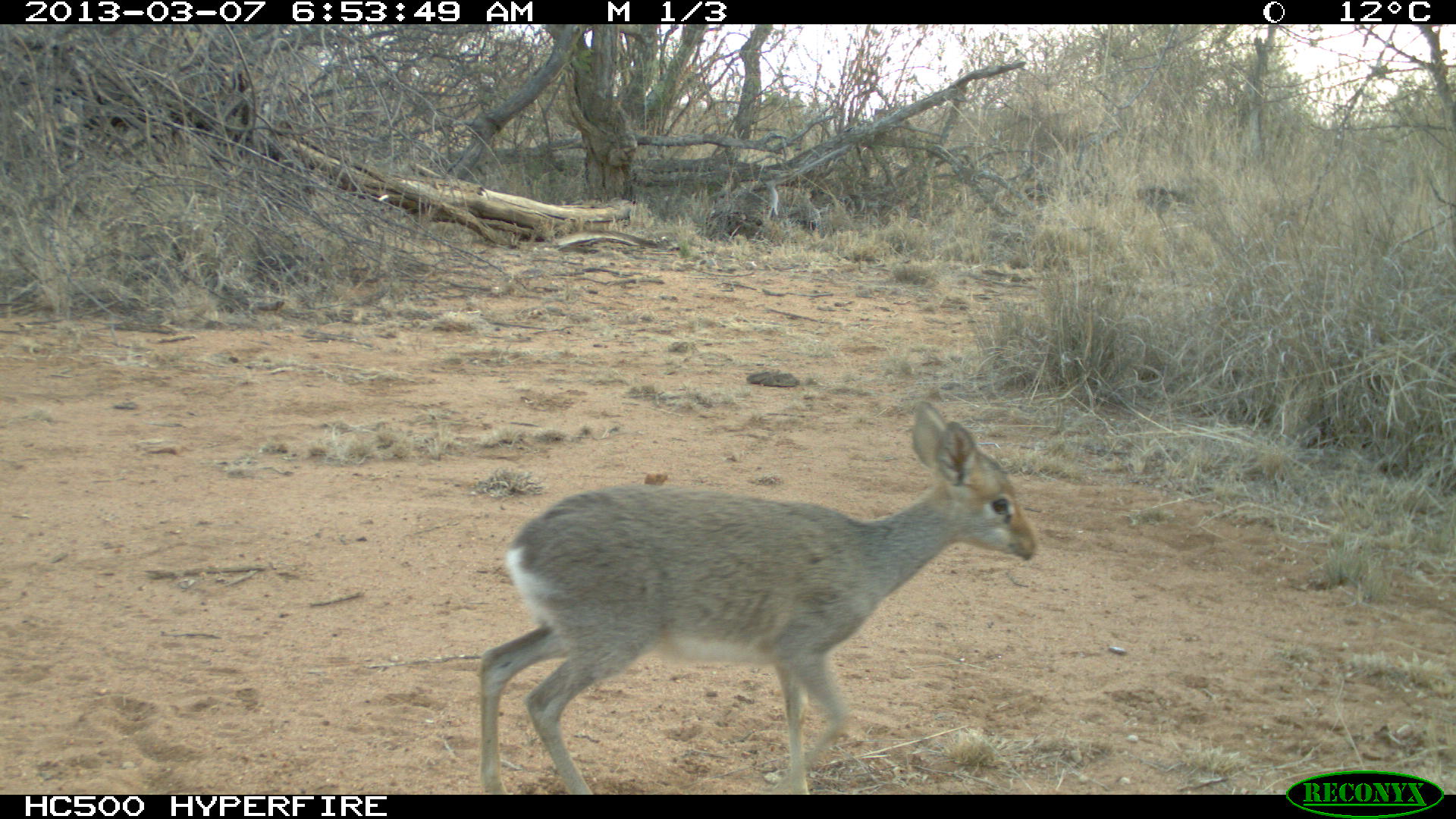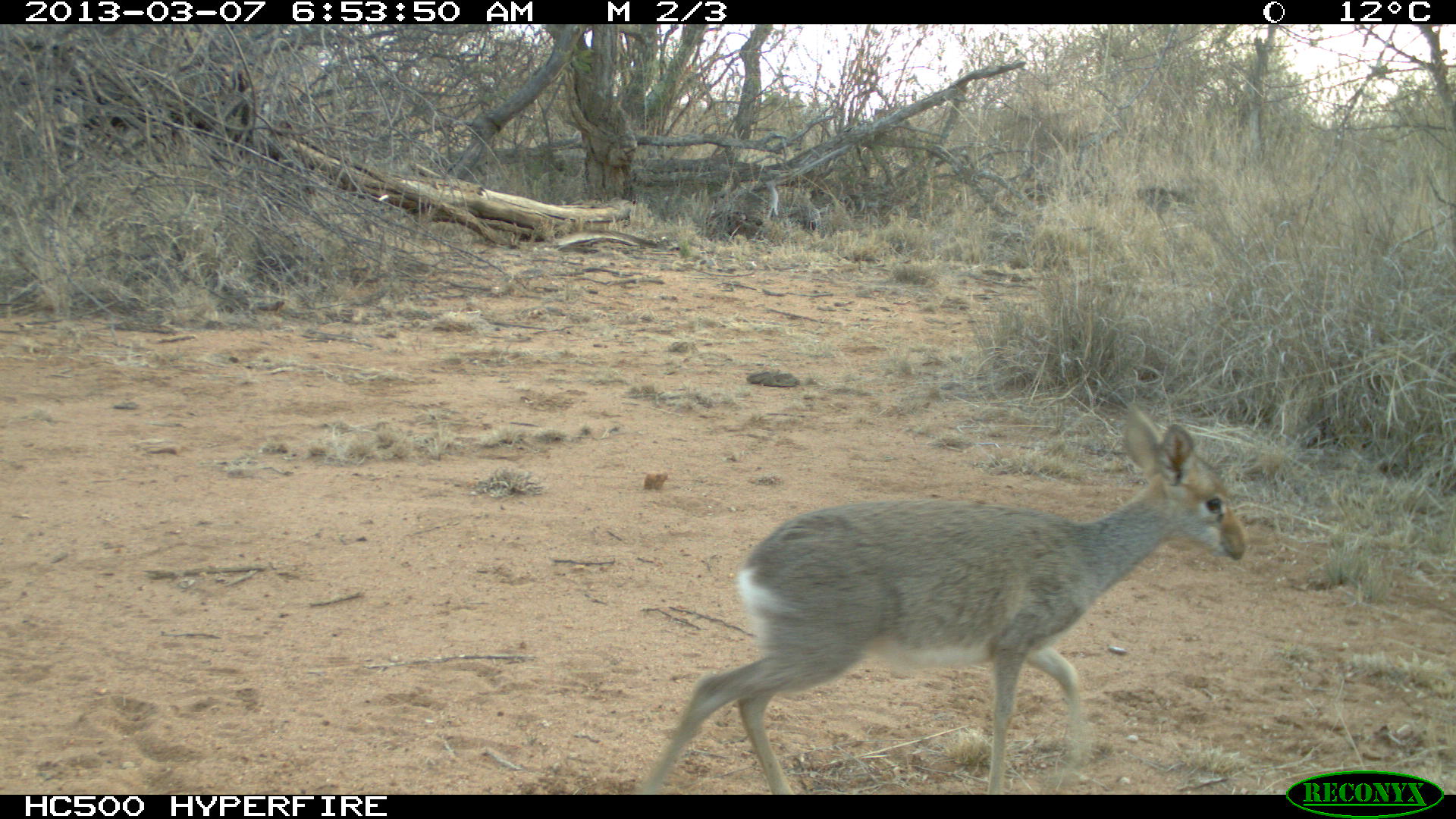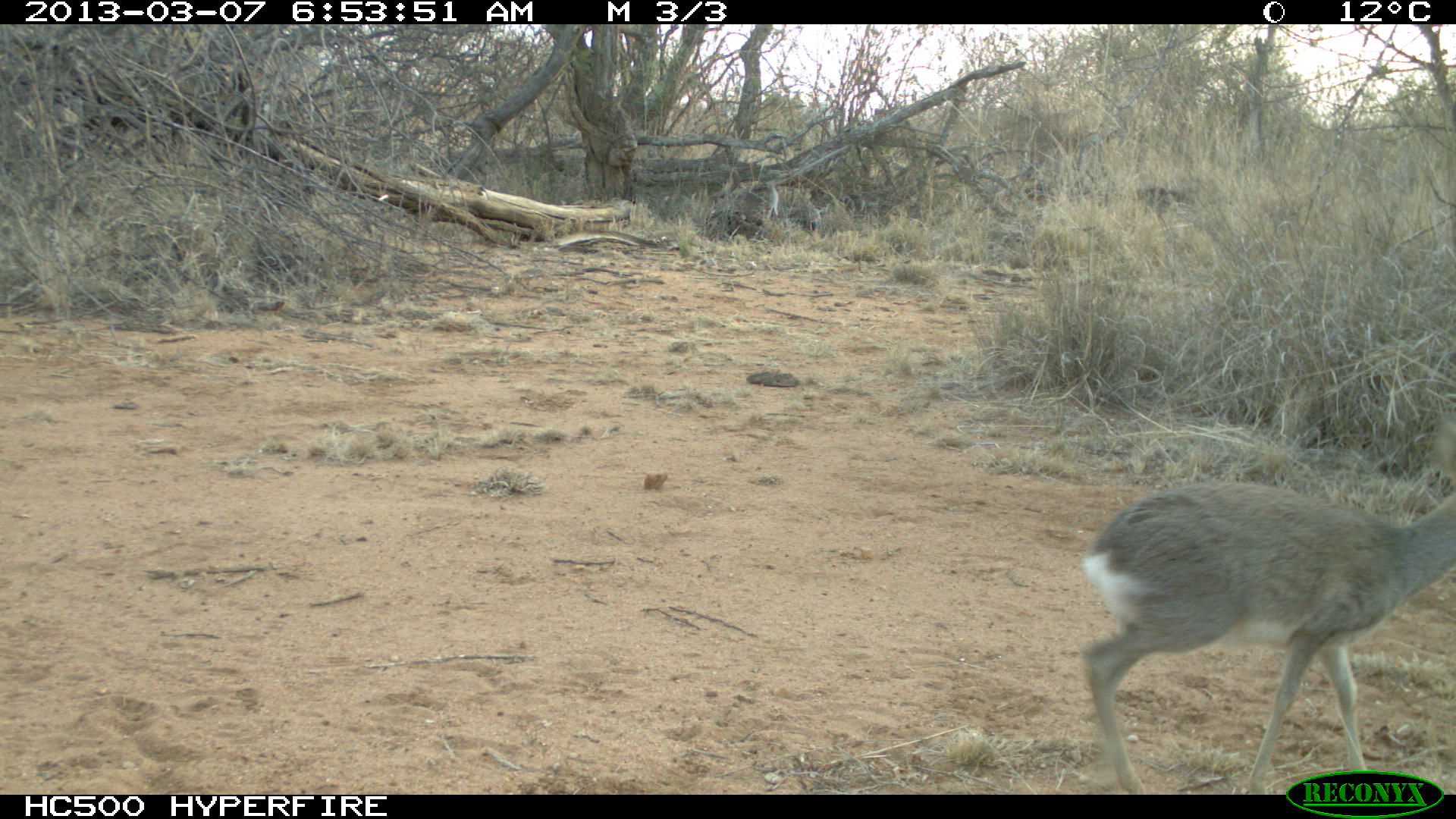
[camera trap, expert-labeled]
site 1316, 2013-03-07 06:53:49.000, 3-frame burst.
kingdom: Animalia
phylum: Chordata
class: Mammalia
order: Artiodactyla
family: Bovidae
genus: Madoqua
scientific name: Madoqua guentheri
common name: günther's dik-dik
Madoqua guentheri (günther's dik-dik), count 1.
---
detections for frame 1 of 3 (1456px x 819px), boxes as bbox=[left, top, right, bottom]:
madoqua guentheri: bbox=[476, 404, 1036, 794]